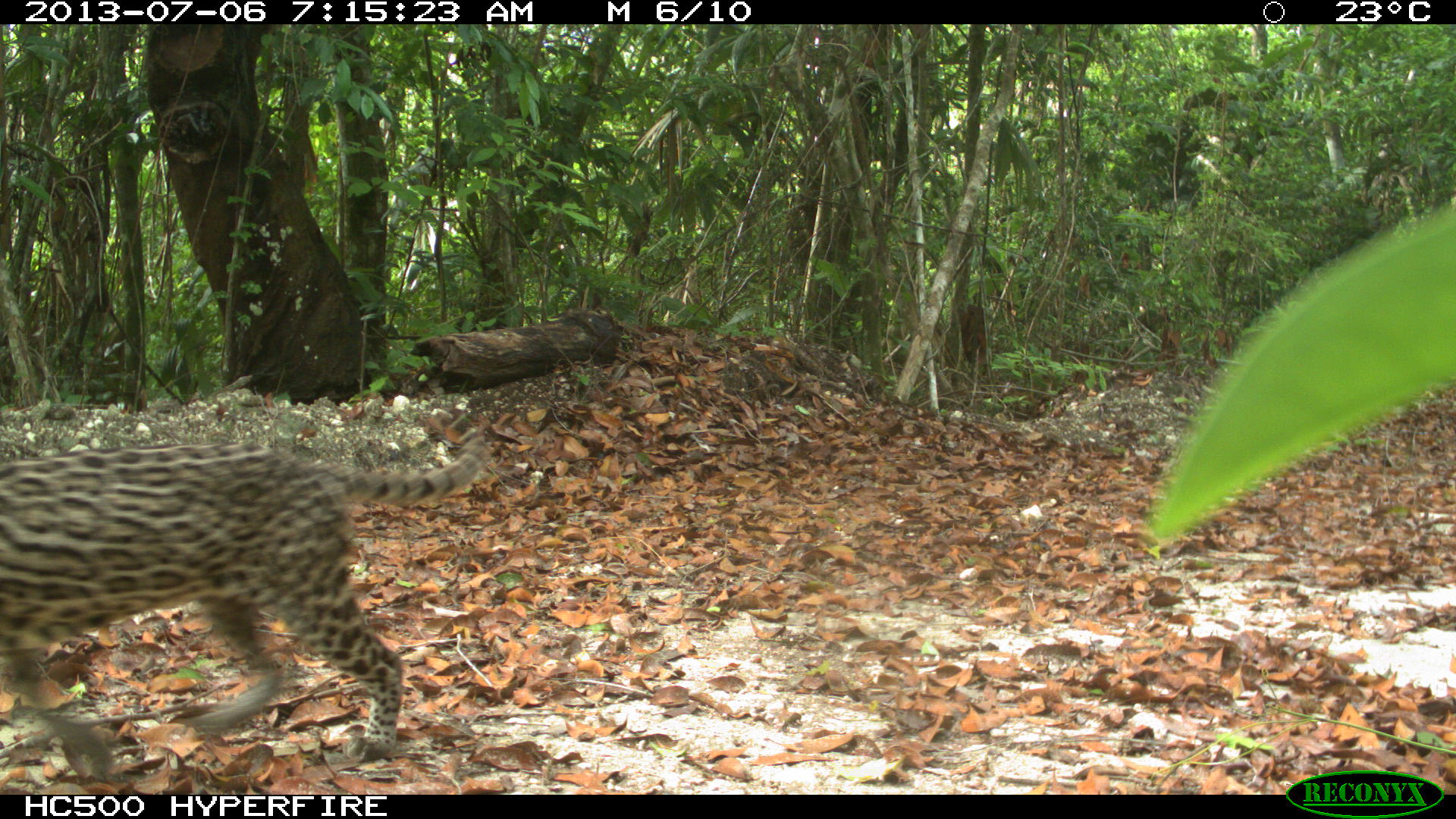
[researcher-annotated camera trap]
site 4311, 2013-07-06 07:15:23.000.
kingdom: Animalia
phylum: Chordata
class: Mammalia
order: Carnivora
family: Felidae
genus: Leopardus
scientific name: Leopardus pardalis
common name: ocelot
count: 1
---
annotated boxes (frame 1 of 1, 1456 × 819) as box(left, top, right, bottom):
leopardus pardalis: box(0, 432, 488, 765)